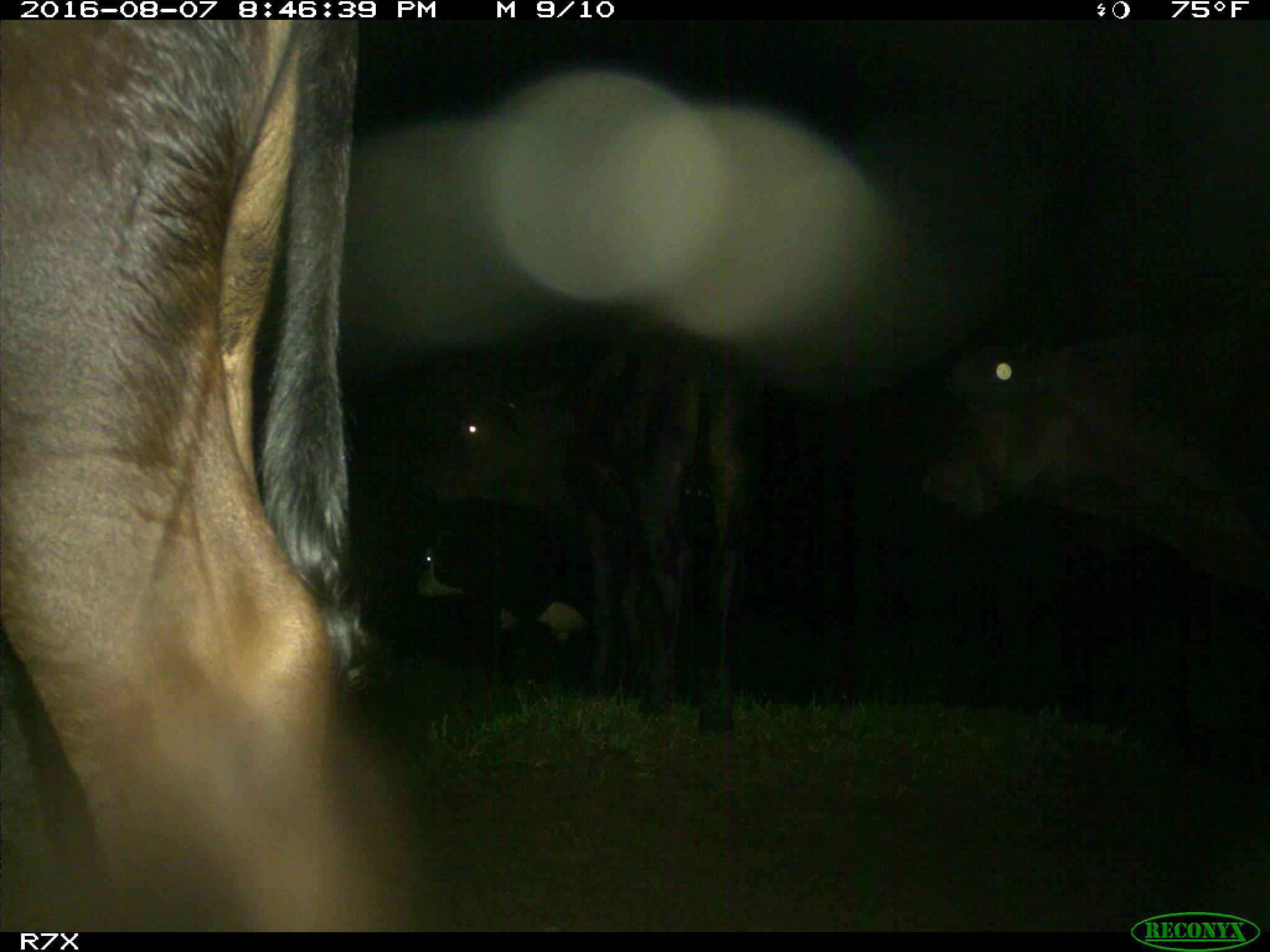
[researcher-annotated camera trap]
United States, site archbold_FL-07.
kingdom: Animalia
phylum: Chordata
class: Mammalia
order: Artiodactyla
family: Bovidae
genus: Bos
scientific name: Bos taurus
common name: domestic cow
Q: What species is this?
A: Bos taurus (domestic cow).